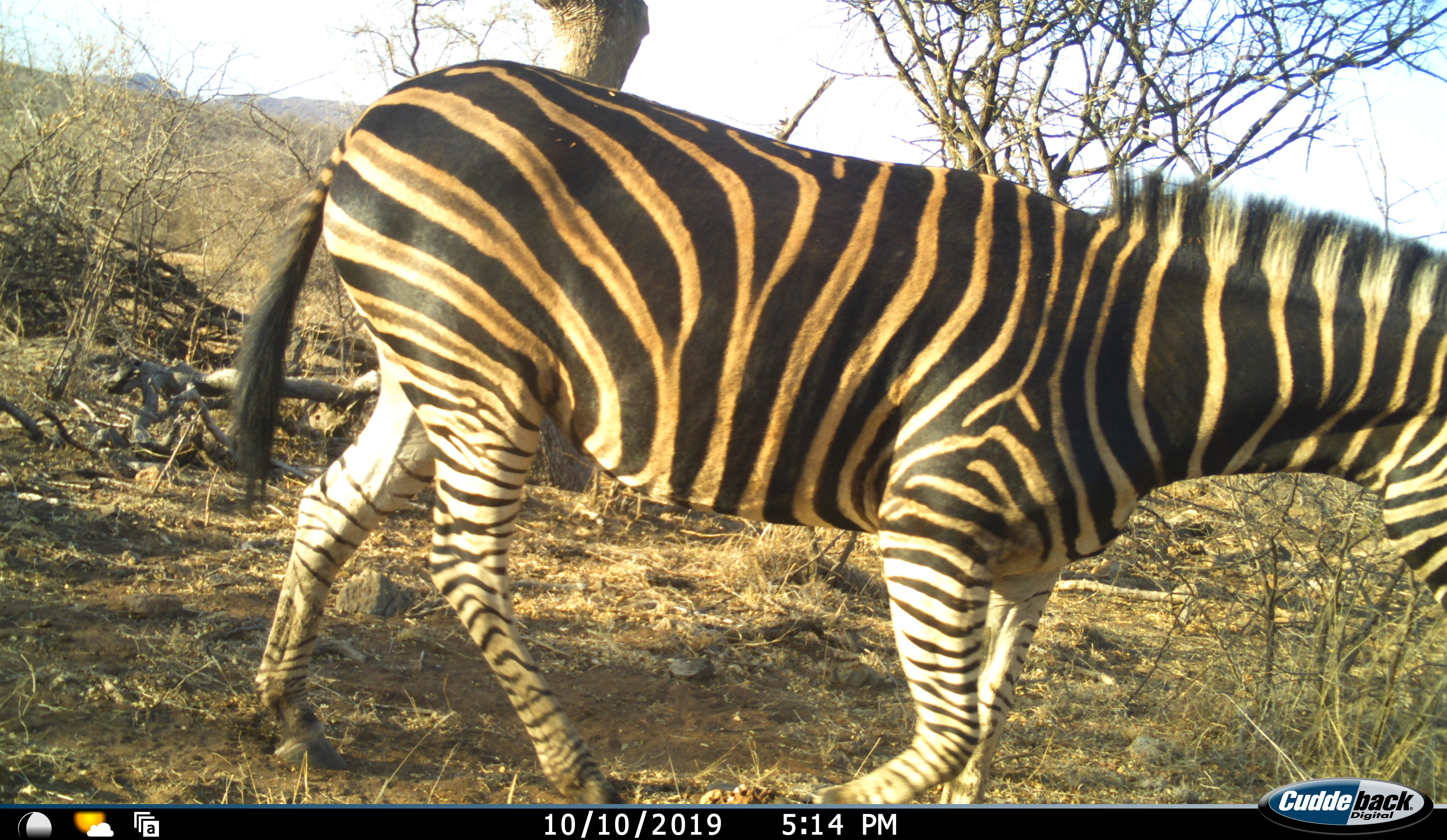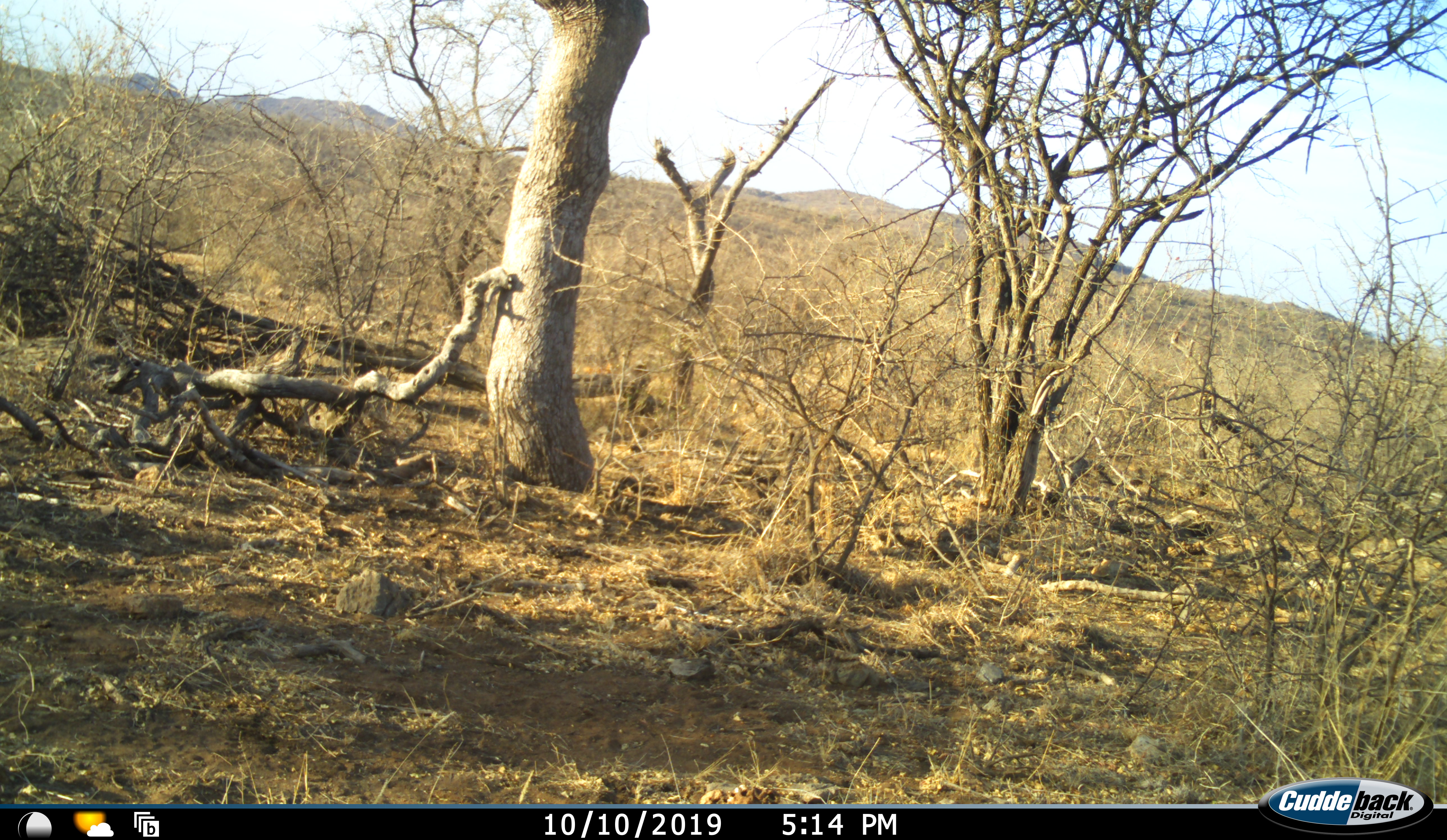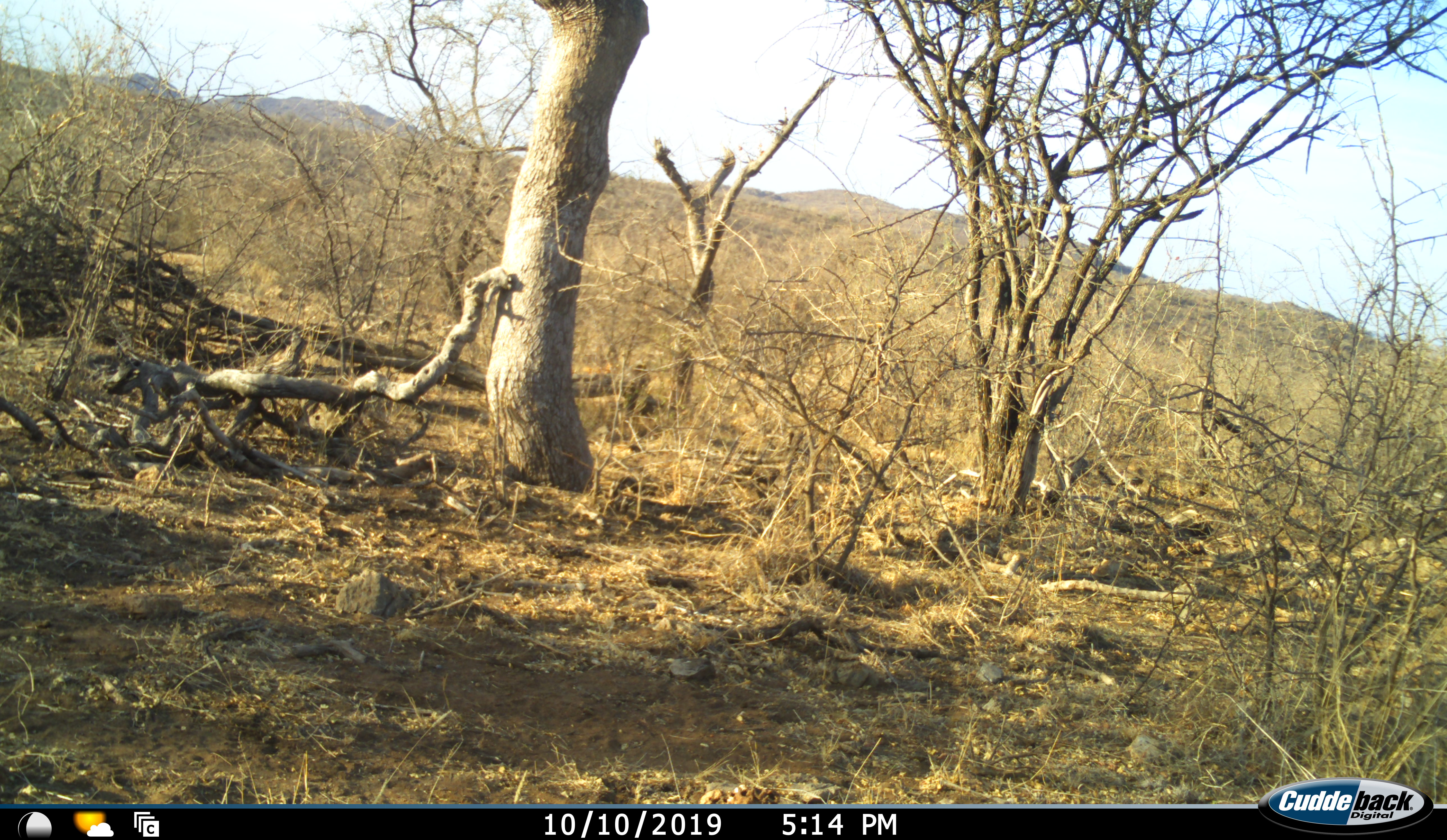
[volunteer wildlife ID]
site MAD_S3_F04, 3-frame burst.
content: unidentified animal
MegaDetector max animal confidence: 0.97